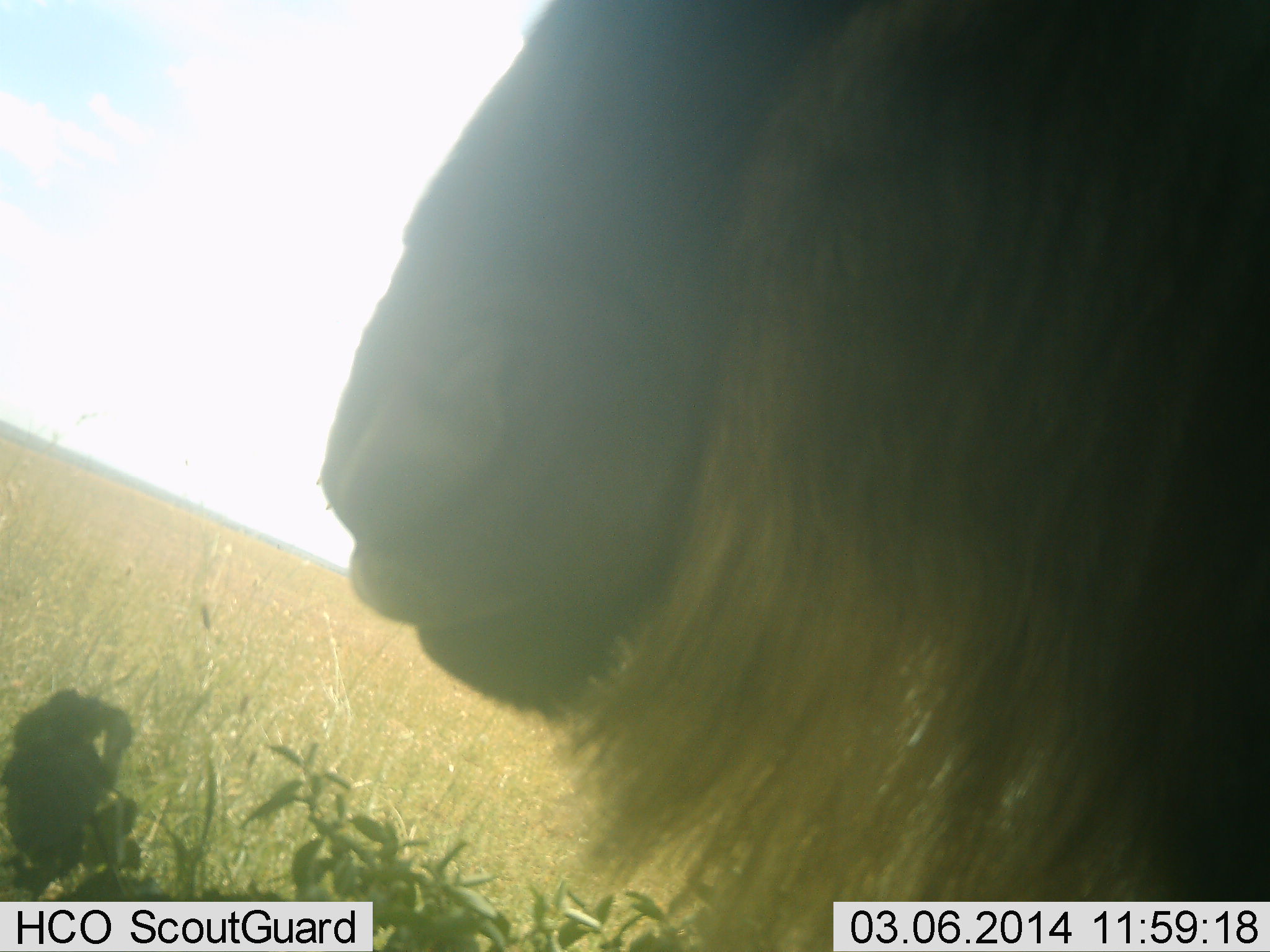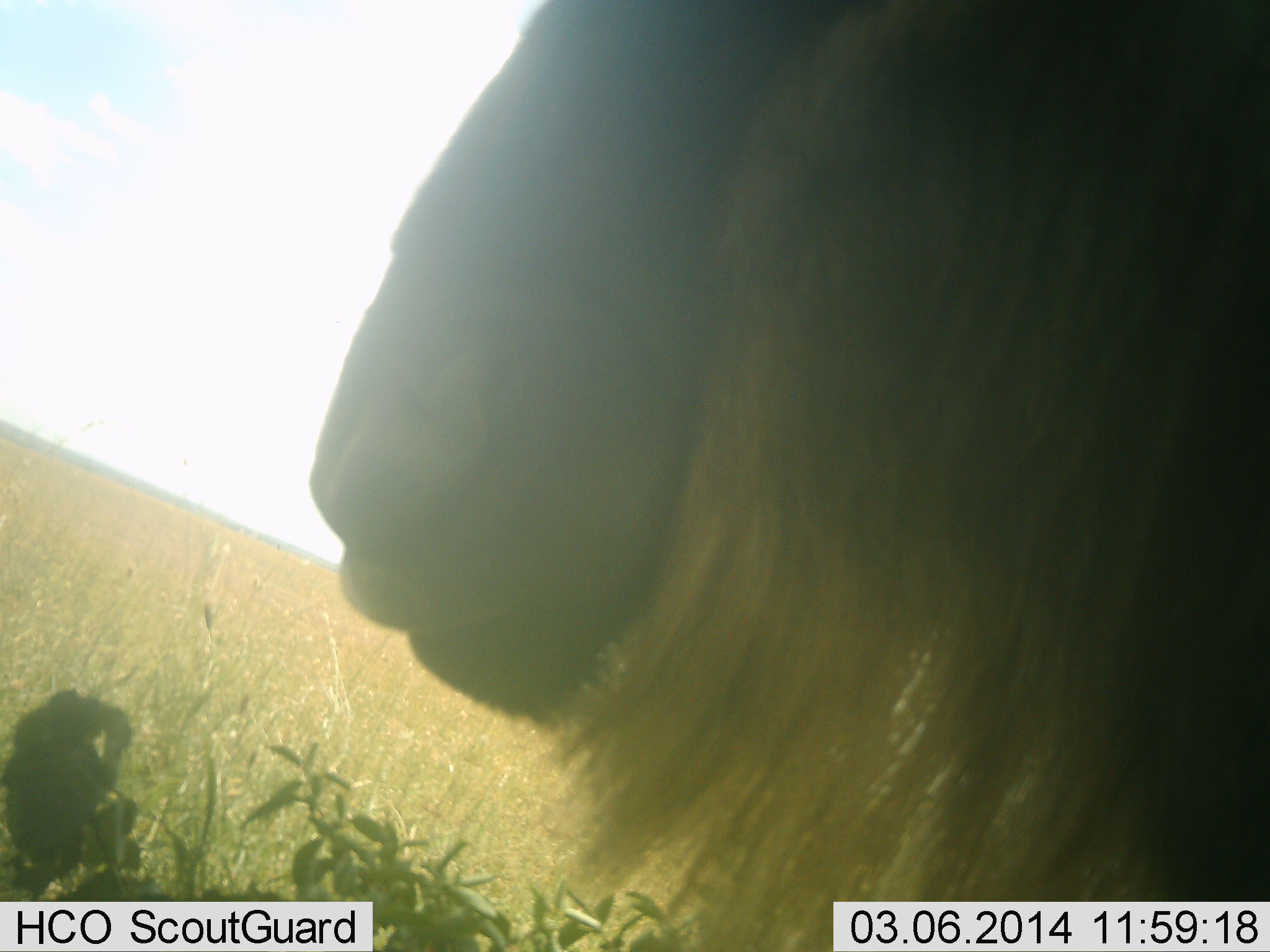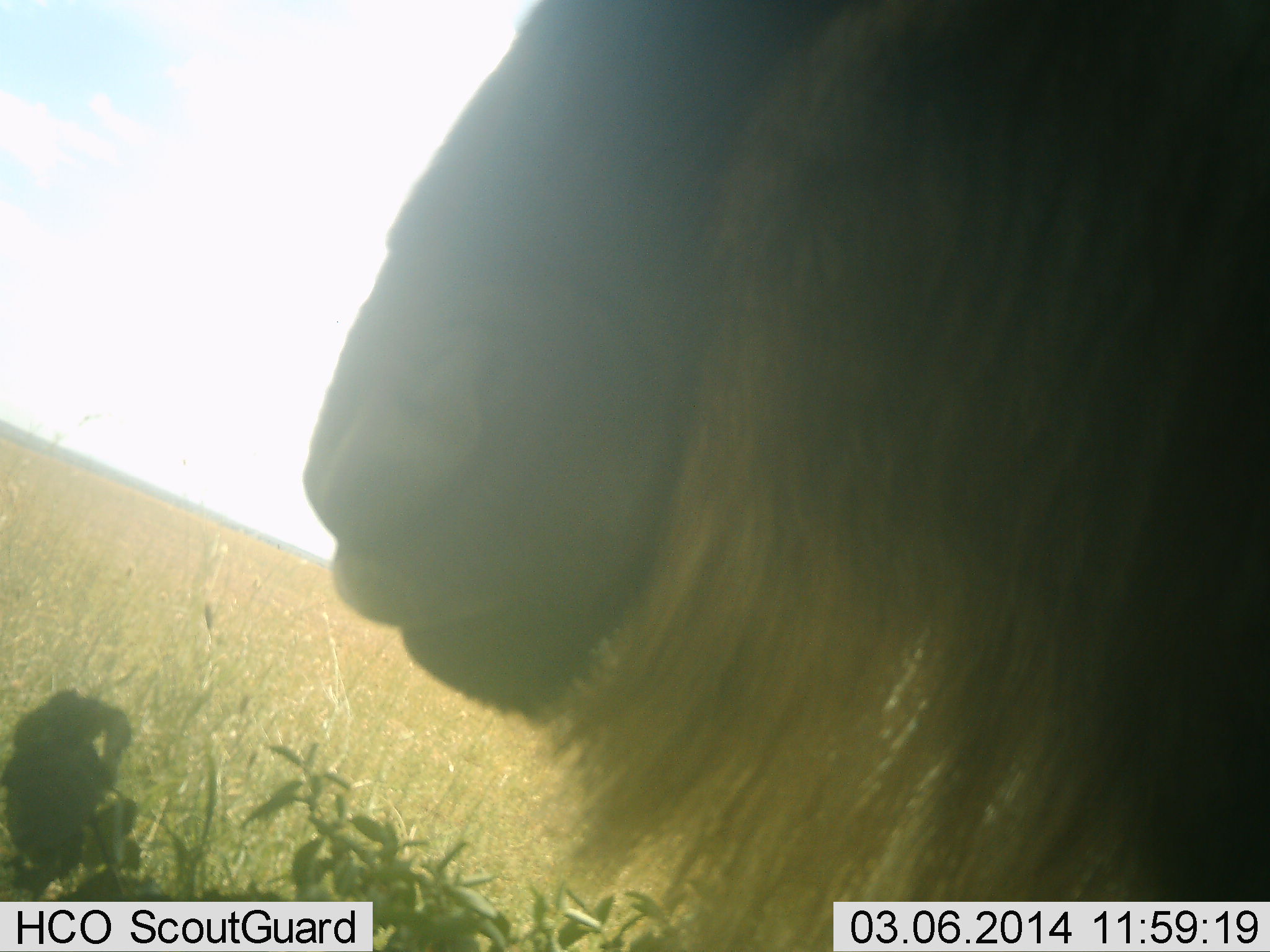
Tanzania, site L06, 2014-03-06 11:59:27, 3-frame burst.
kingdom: Animalia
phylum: Chordata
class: Mammalia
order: Artiodactyla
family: Bovidae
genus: Connochaetes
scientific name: Connochaetes taurinus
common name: blue wildebeest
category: wildebeest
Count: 1.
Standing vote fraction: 87%.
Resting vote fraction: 5%.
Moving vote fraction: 4%.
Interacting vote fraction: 2%.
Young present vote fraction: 0%.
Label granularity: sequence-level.